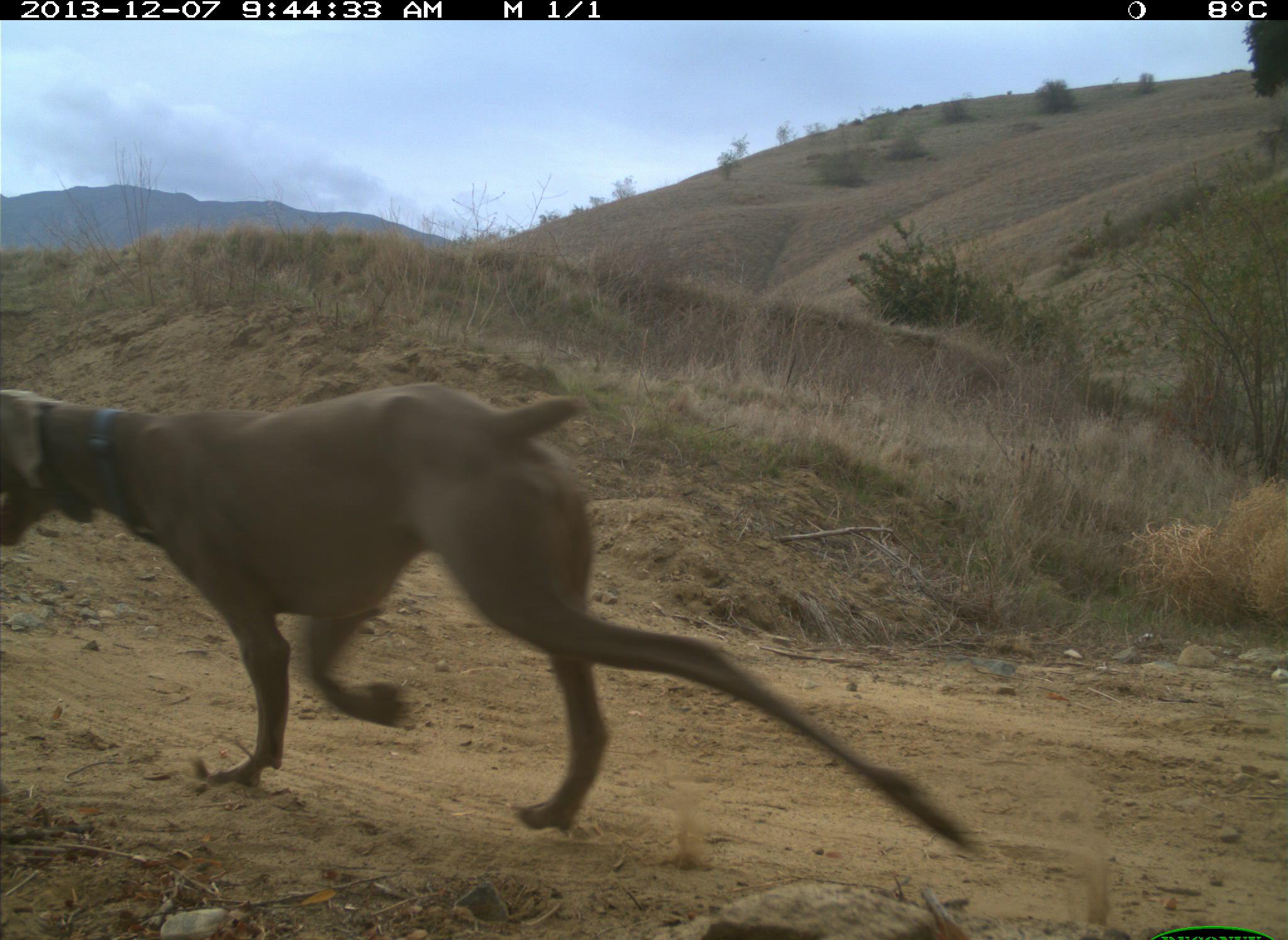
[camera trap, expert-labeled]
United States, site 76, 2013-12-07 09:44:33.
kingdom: Animalia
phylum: Chordata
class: Mammalia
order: Carnivora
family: Canidae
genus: Canis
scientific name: Canis familiaris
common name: domestic dog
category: dog